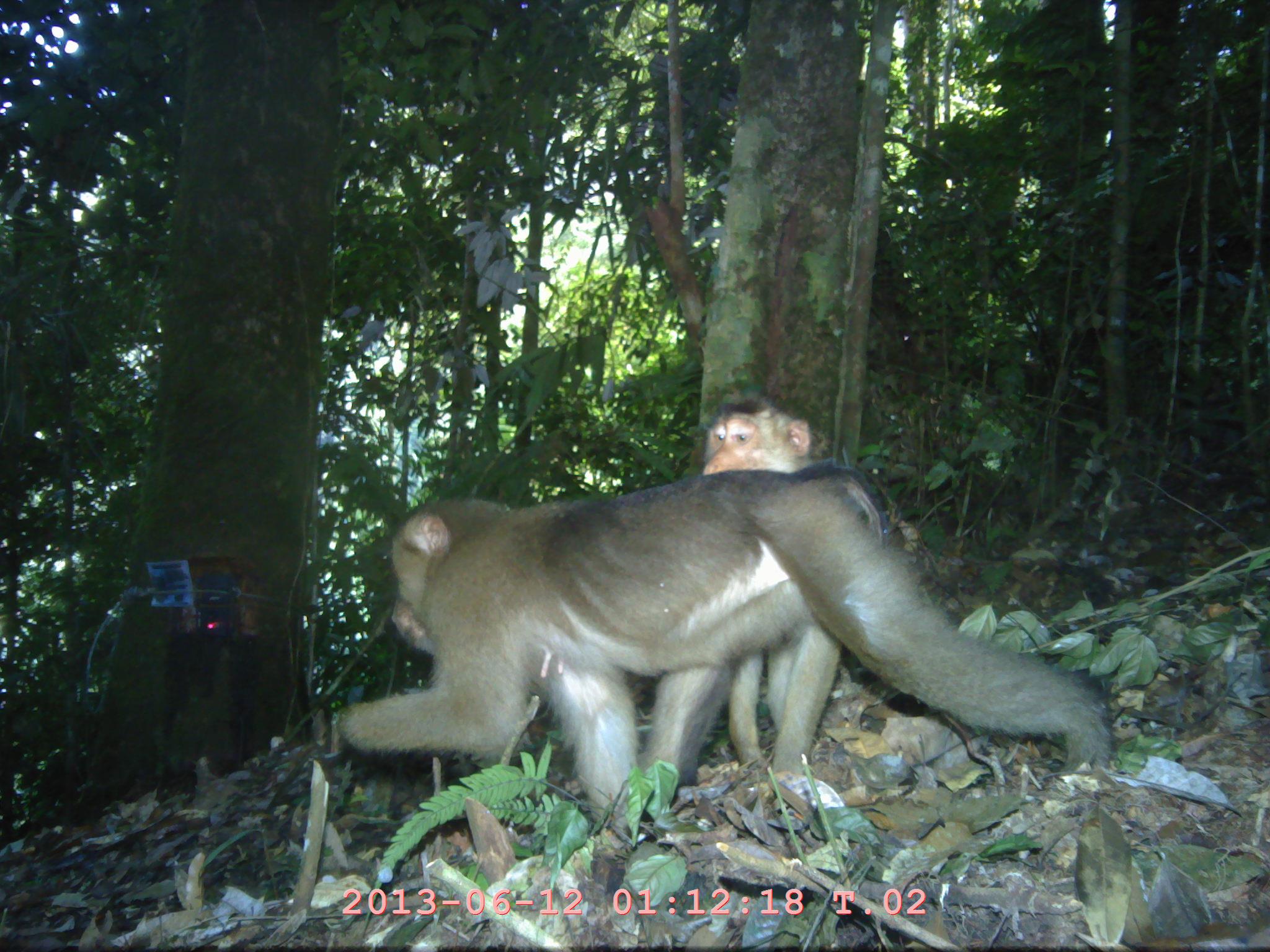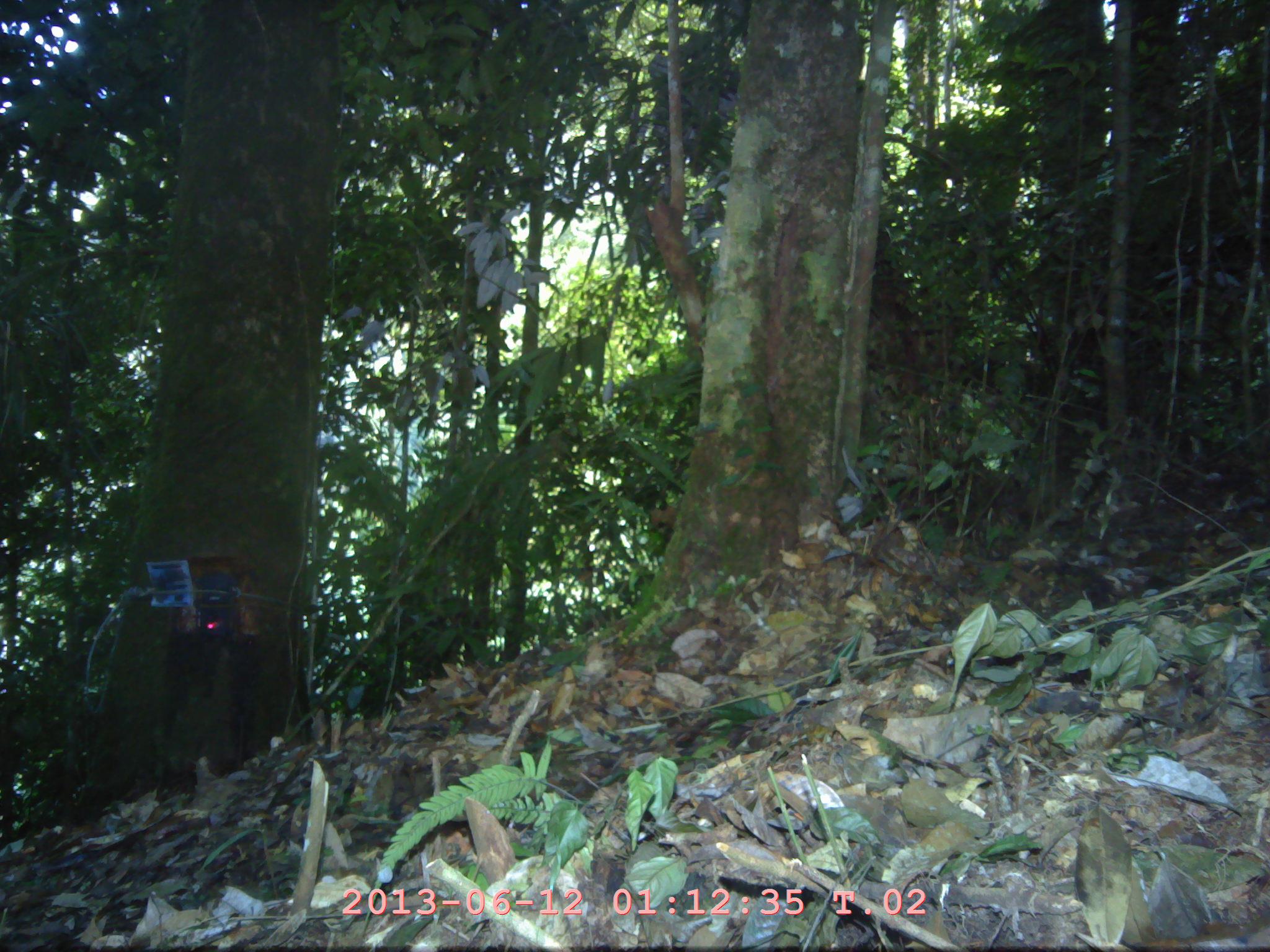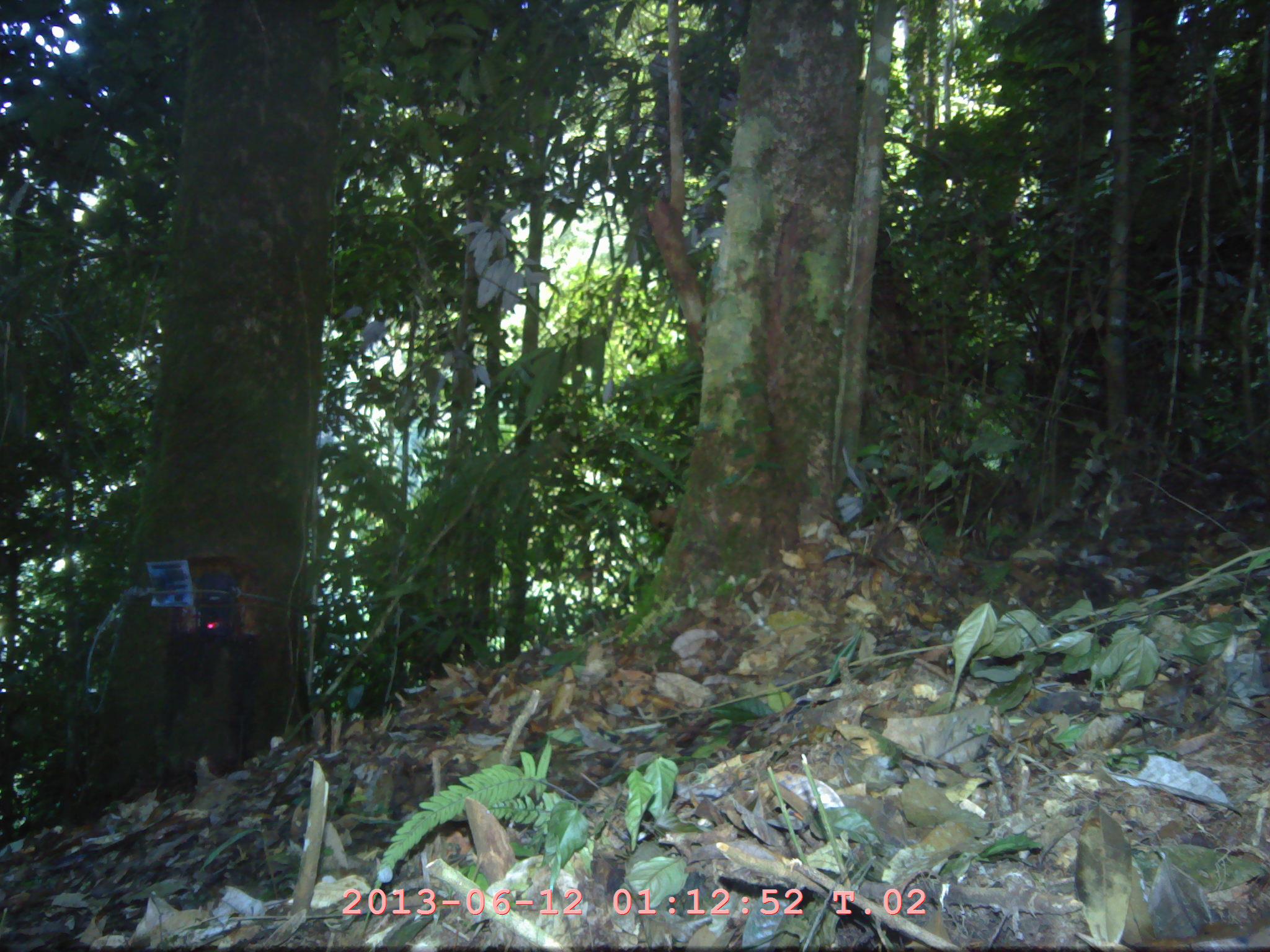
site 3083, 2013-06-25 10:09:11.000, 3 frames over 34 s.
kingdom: Animalia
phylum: Chordata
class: Mammalia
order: Primates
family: Cercopithecidae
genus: Macaca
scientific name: Macaca nemestrina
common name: southern pig-tailed macaque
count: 2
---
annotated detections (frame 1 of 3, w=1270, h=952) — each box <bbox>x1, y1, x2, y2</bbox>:
macaca nemestrina: <bbox>334, 462, 1117, 831</bbox>; <bbox>696, 399, 842, 781</bbox>